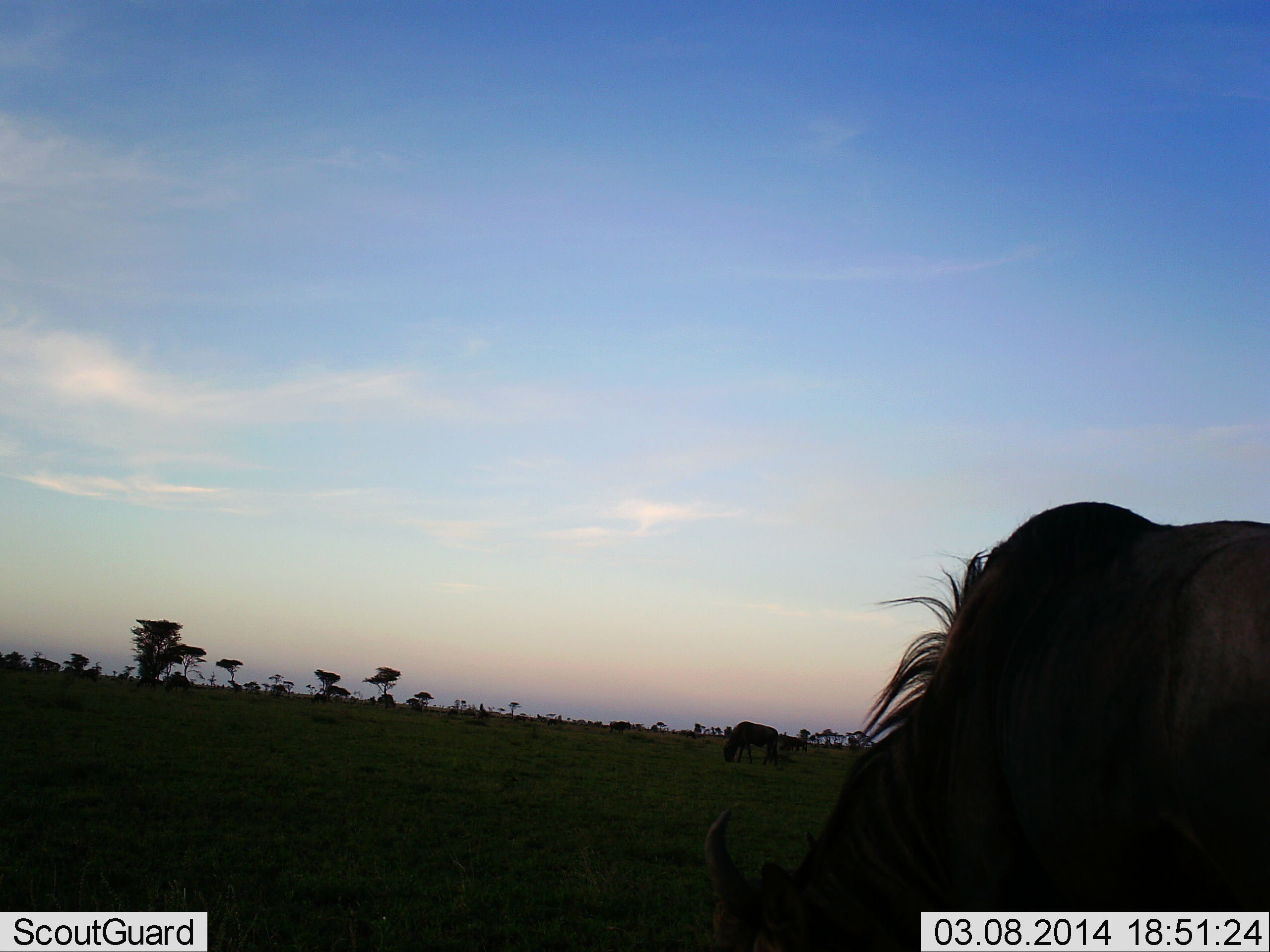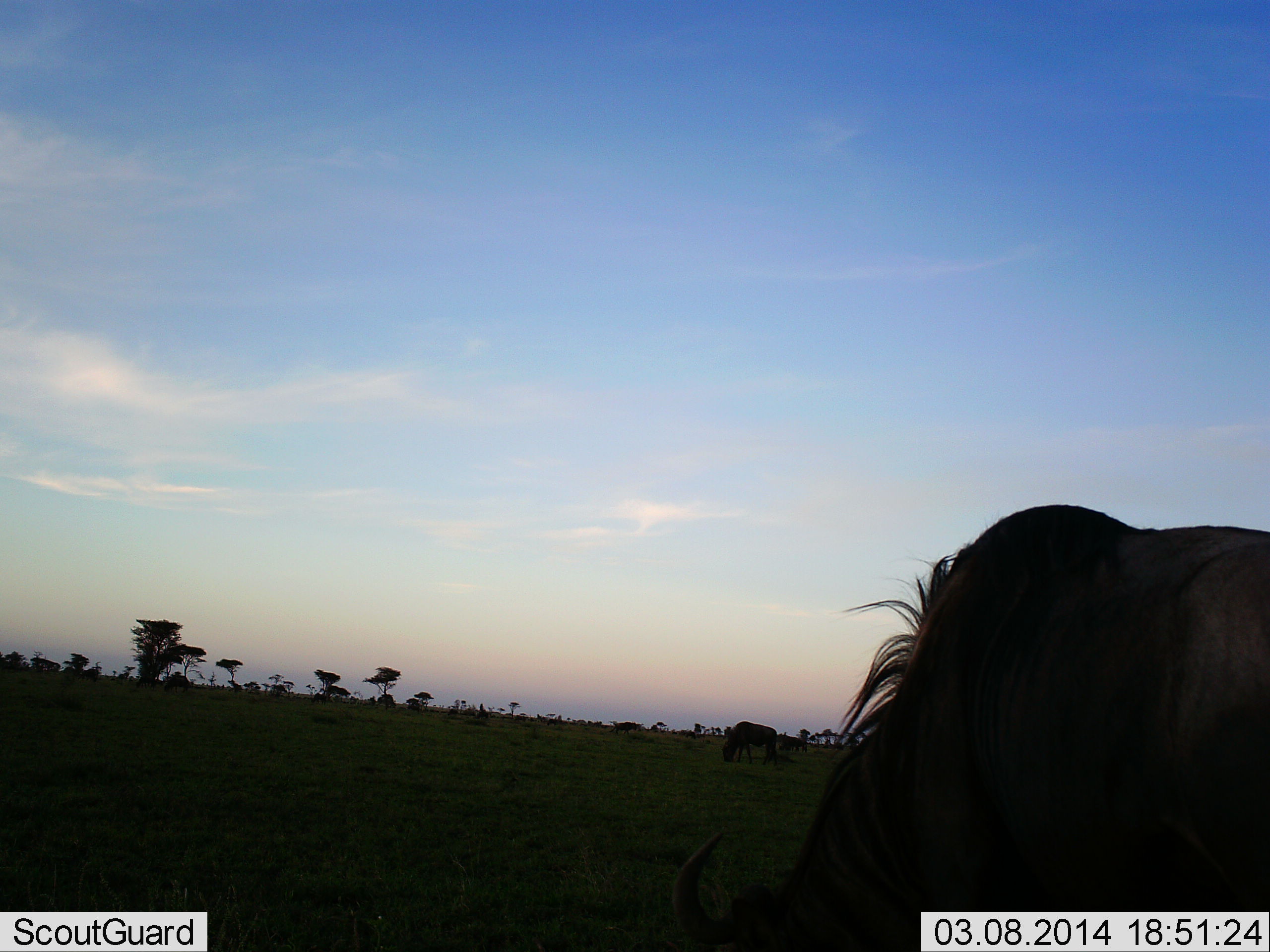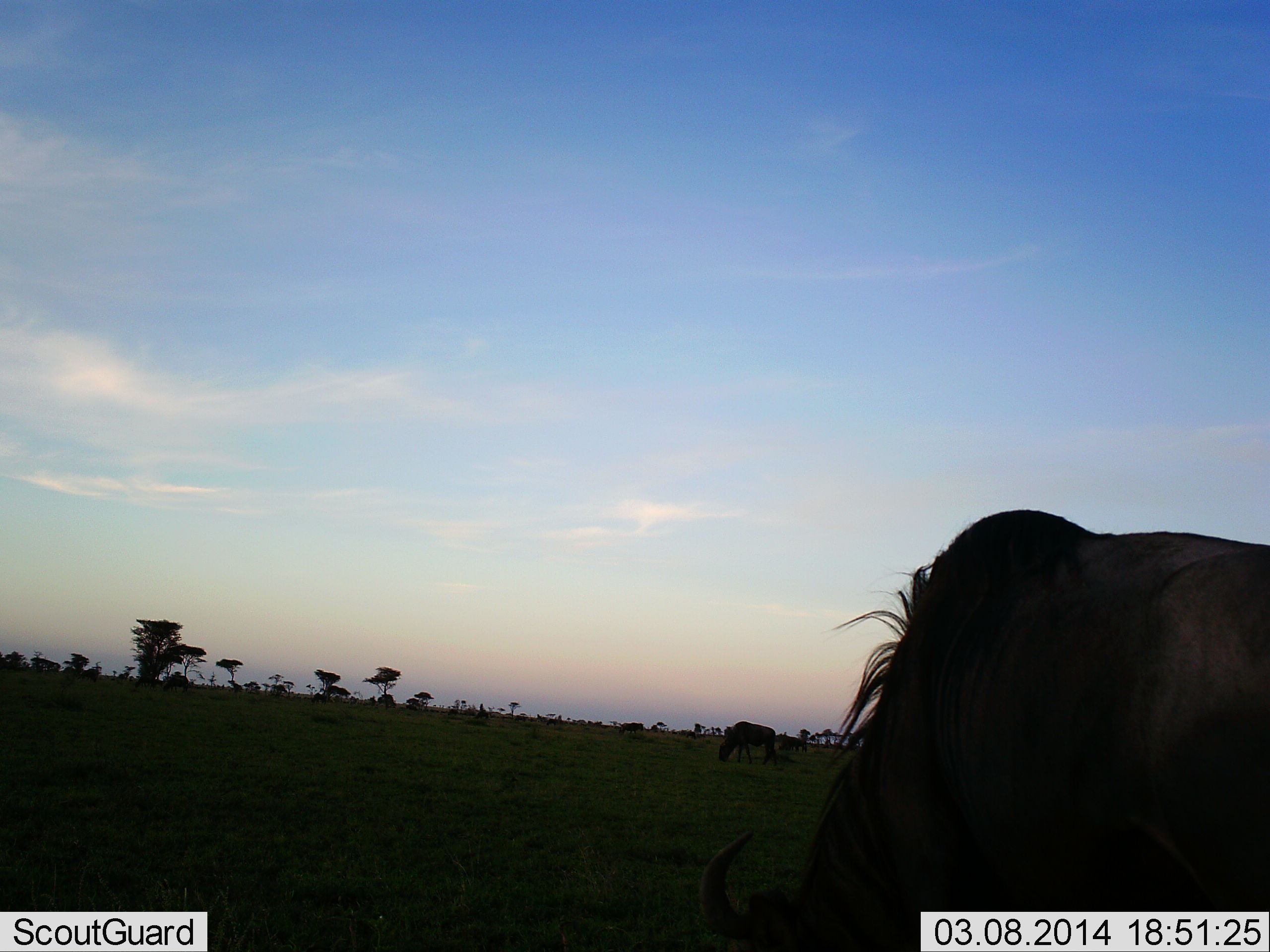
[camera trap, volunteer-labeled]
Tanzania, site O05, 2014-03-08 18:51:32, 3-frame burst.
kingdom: Animalia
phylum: Chordata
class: Mammalia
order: Artiodactyla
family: Bovidae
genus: Connochaetes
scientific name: Connochaetes taurinus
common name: blue wildebeest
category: wildebeest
Wildebeest (blue wildebeest) (Connochaetes taurinus), count 3. Behavior (volunteer vote fractions): standing 10%, resting 0%, moving 20%, interacting 0%. Young present (vote fraction): 0%. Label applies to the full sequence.